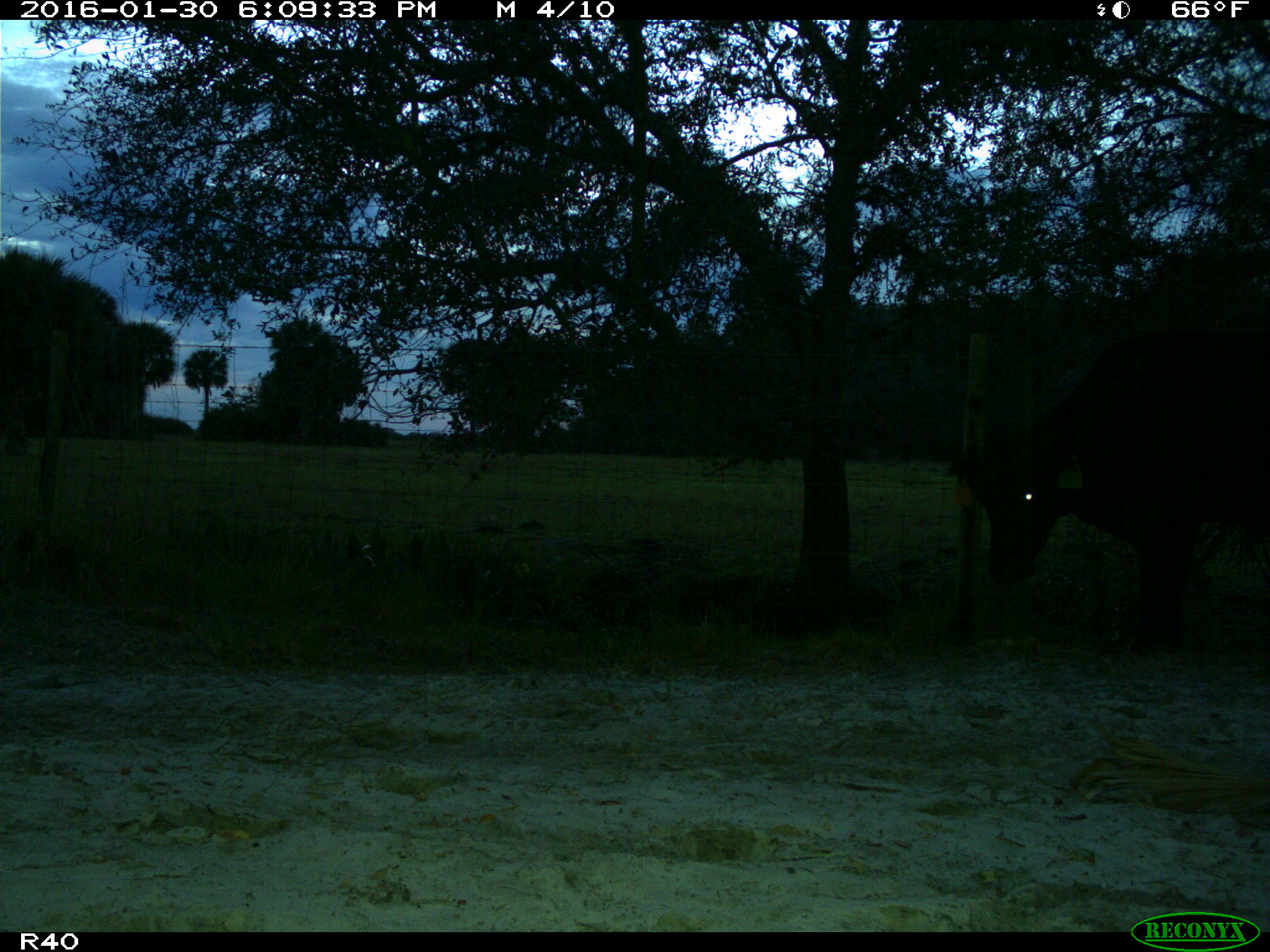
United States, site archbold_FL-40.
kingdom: Animalia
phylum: Chordata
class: Mammalia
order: Artiodactyla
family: Bovidae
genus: Bos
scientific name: Bos taurus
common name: domestic cow